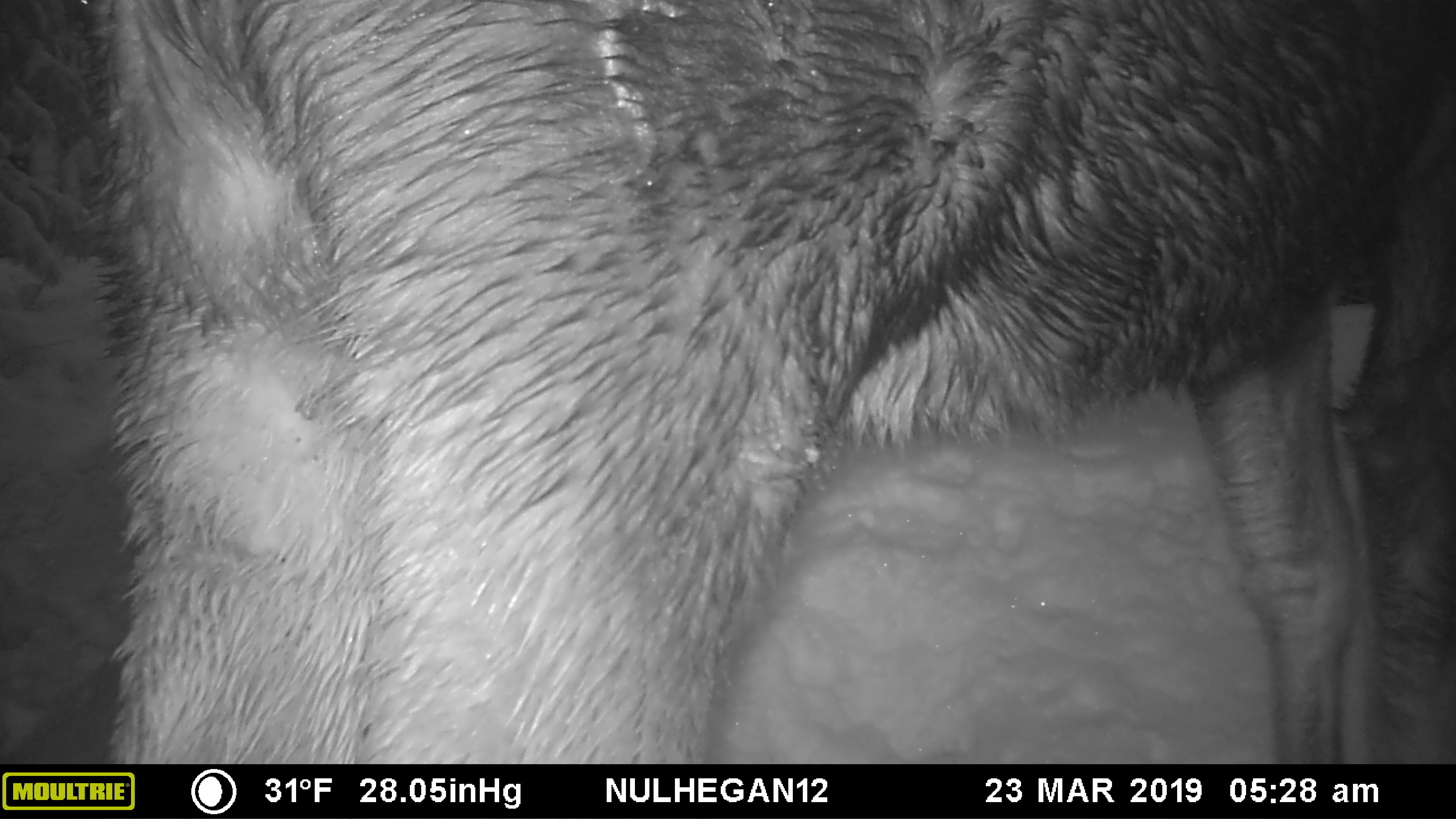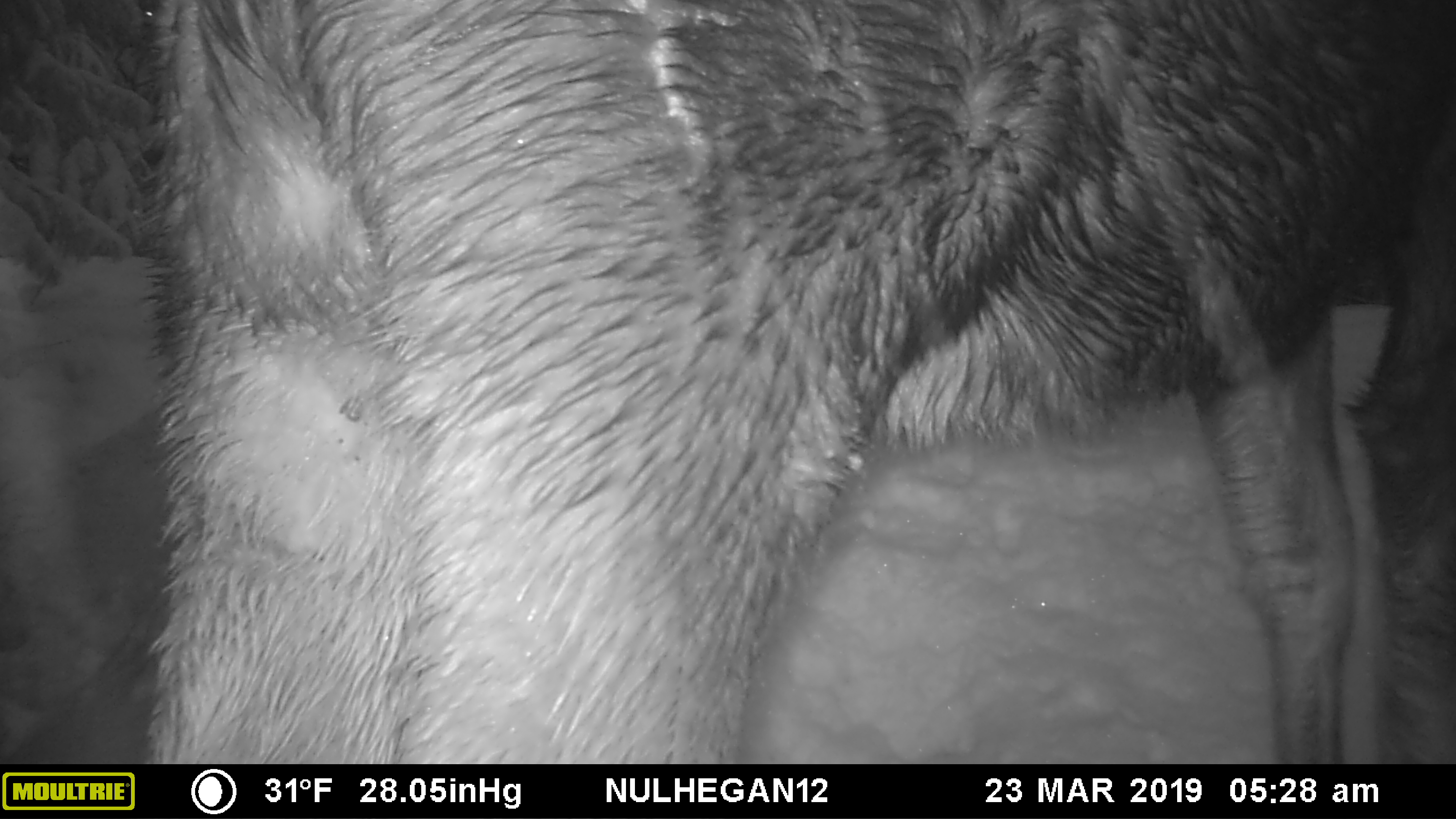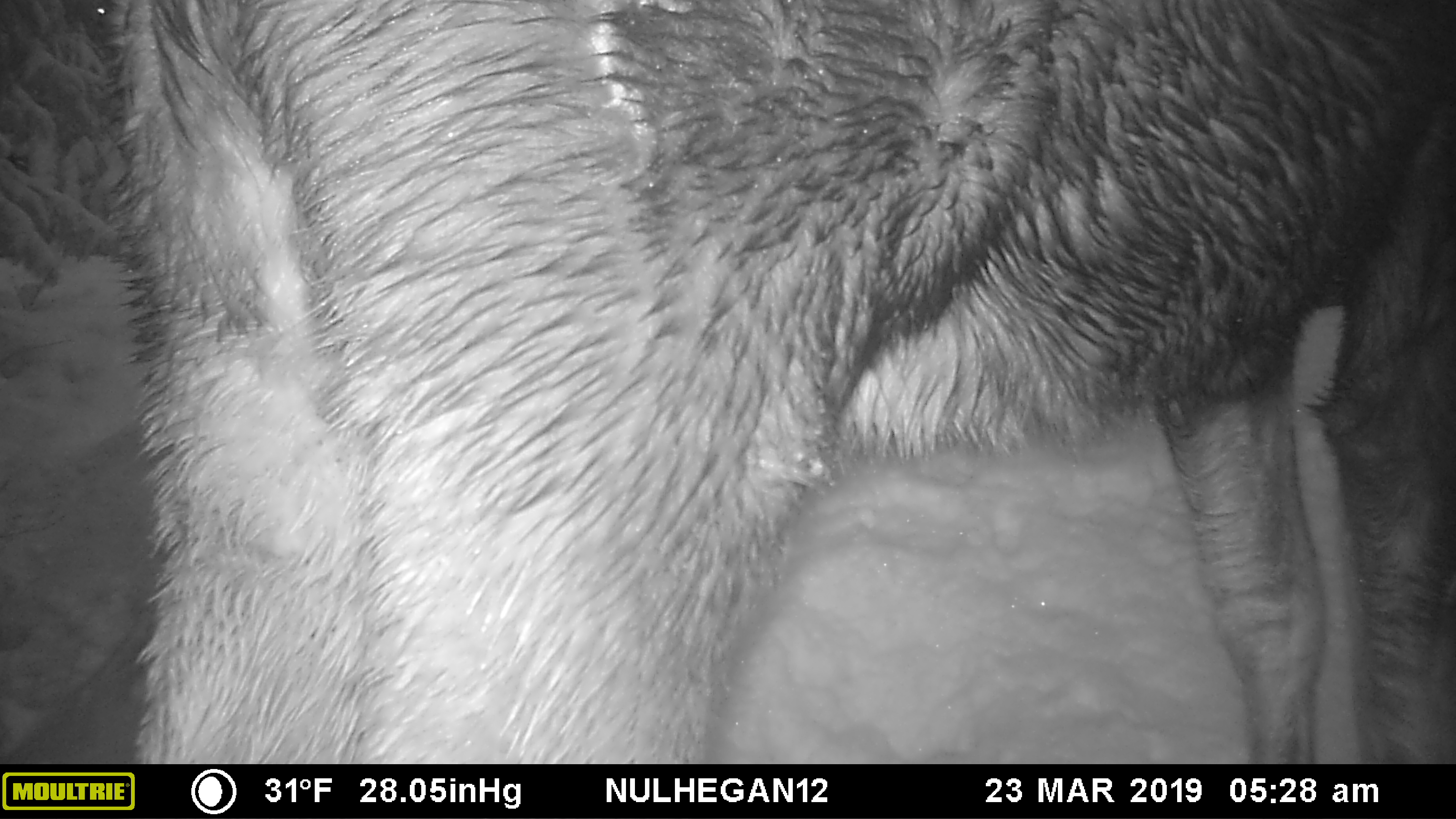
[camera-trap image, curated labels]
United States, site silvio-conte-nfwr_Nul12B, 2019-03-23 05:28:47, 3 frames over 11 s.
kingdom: Animalia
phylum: Chordata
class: Mammalia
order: Artiodactyla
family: Cervidae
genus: Alces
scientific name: Alces alces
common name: moose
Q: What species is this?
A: Moose (Alces alces).